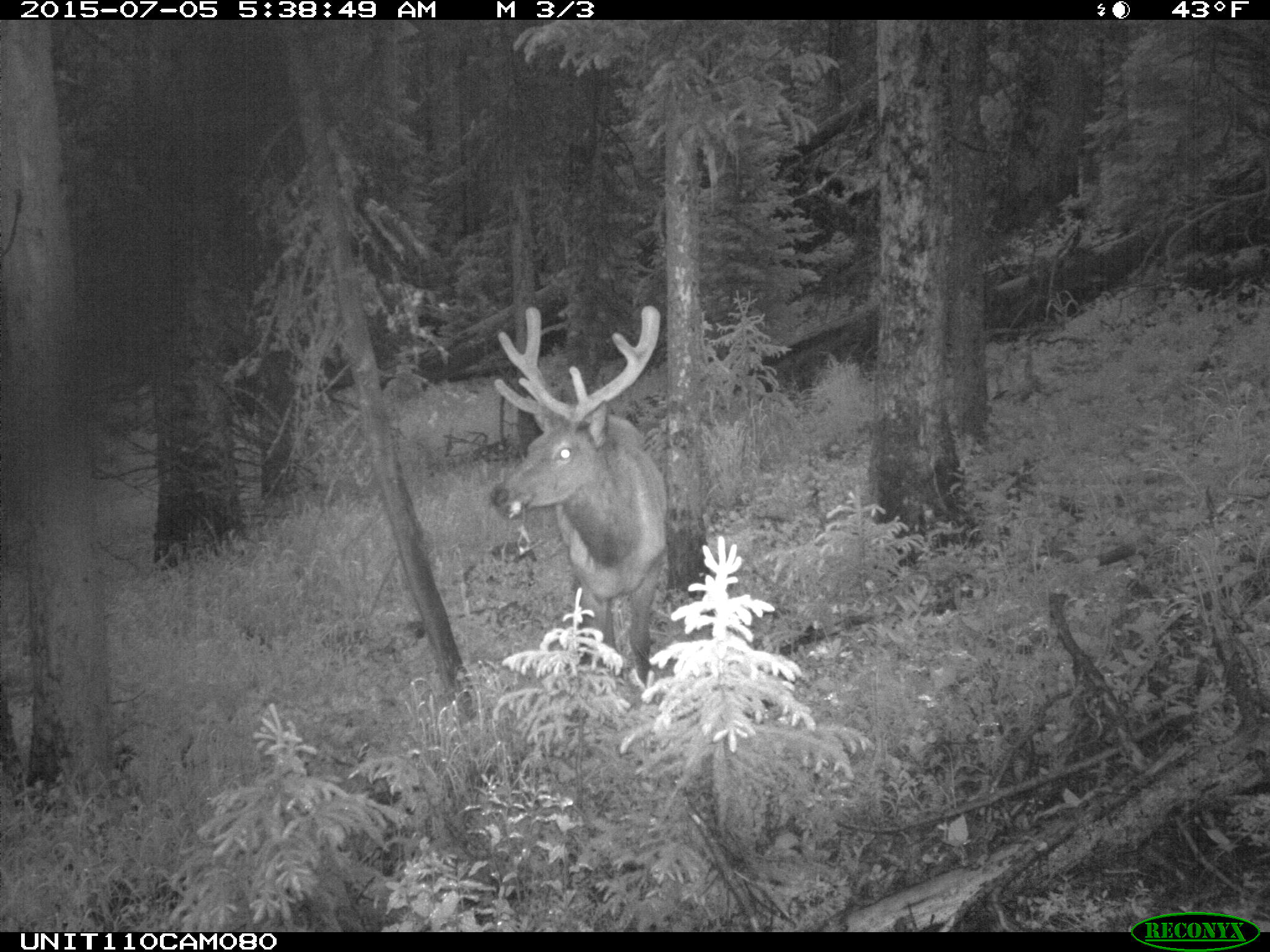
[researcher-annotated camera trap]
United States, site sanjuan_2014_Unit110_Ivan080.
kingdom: Animalia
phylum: Chordata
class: Mammalia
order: Artiodactyla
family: Cervidae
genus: Cervus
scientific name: Cervus elaphus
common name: red deer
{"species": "Cervus elaphus (red deer)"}